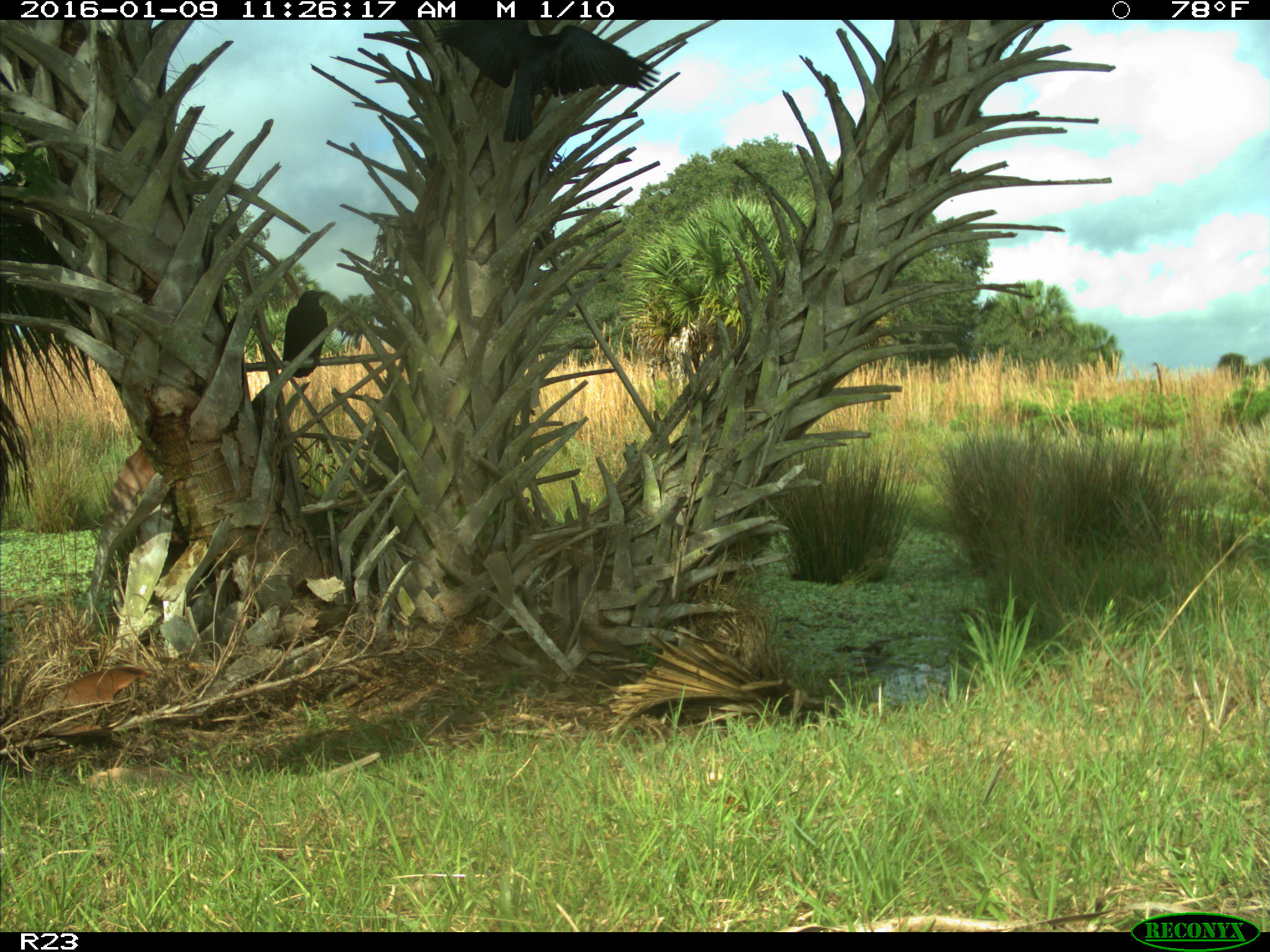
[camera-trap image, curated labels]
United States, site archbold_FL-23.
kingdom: Animalia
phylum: Chordata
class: Aves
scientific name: Aves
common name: birds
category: unidentified bird